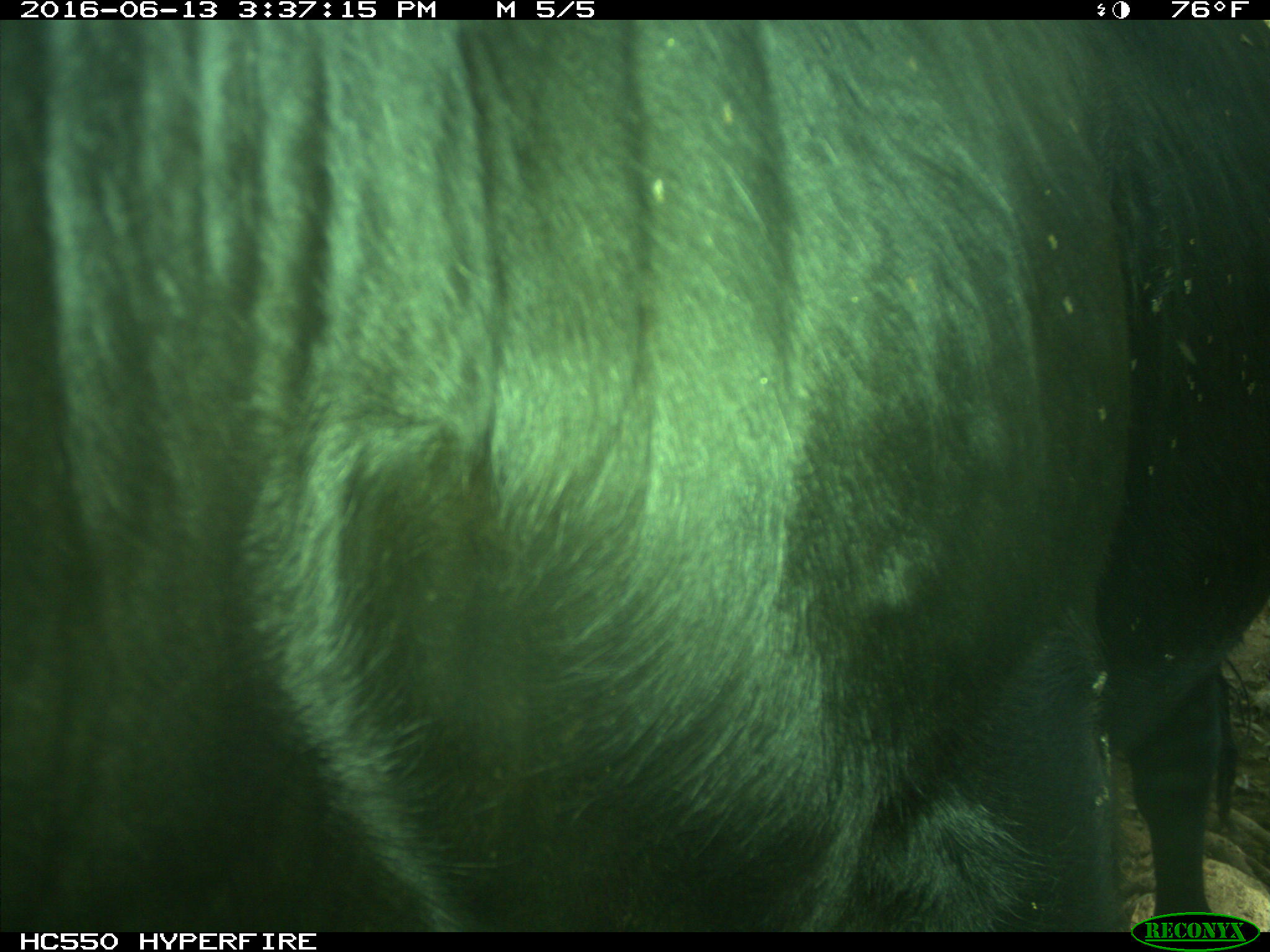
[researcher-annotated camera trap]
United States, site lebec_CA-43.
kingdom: Animalia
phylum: Chordata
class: Mammalia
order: Artiodactyla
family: Bovidae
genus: Bos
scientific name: Bos taurus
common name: domestic cow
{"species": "Bos taurus (domestic cow)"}